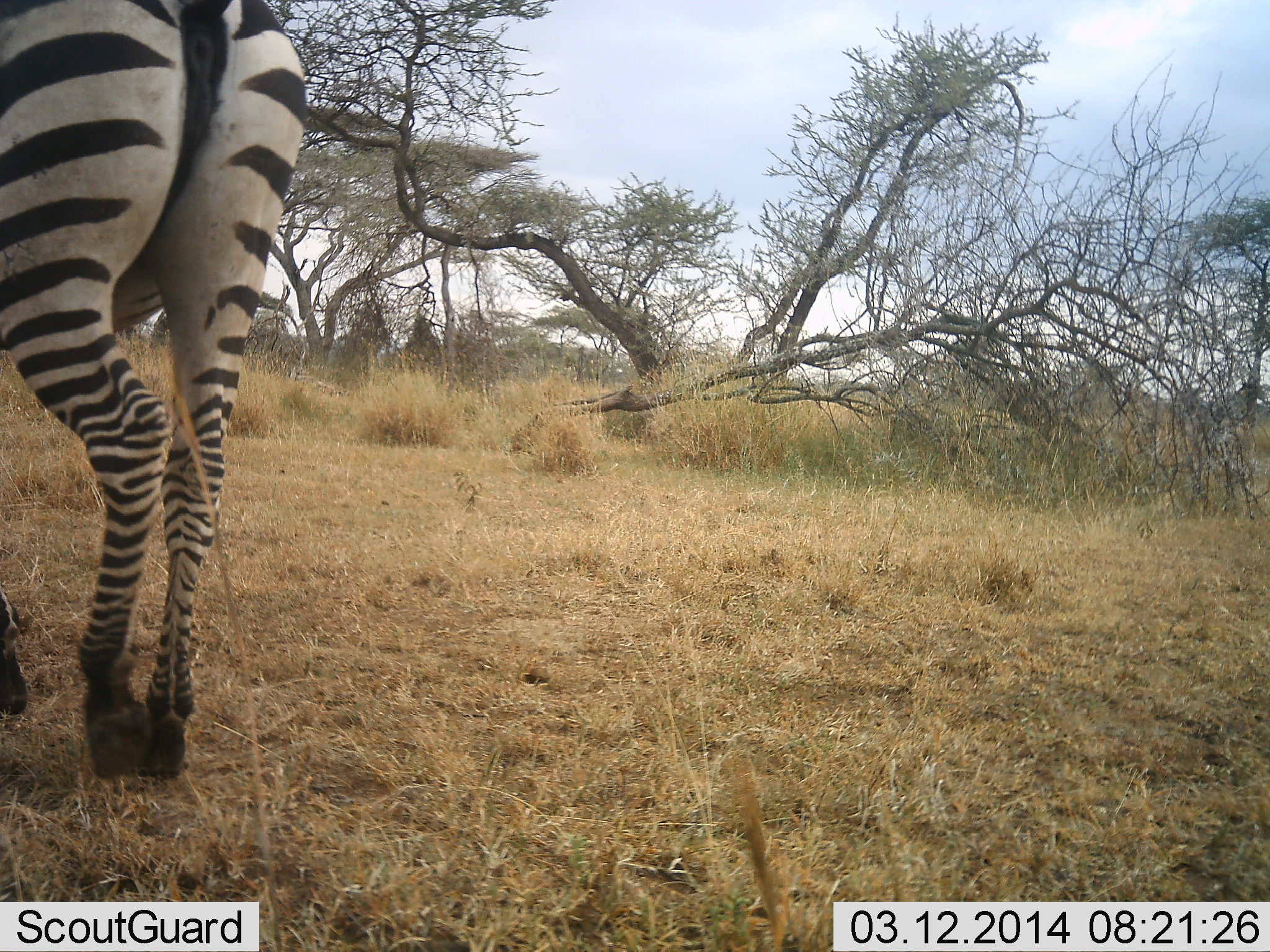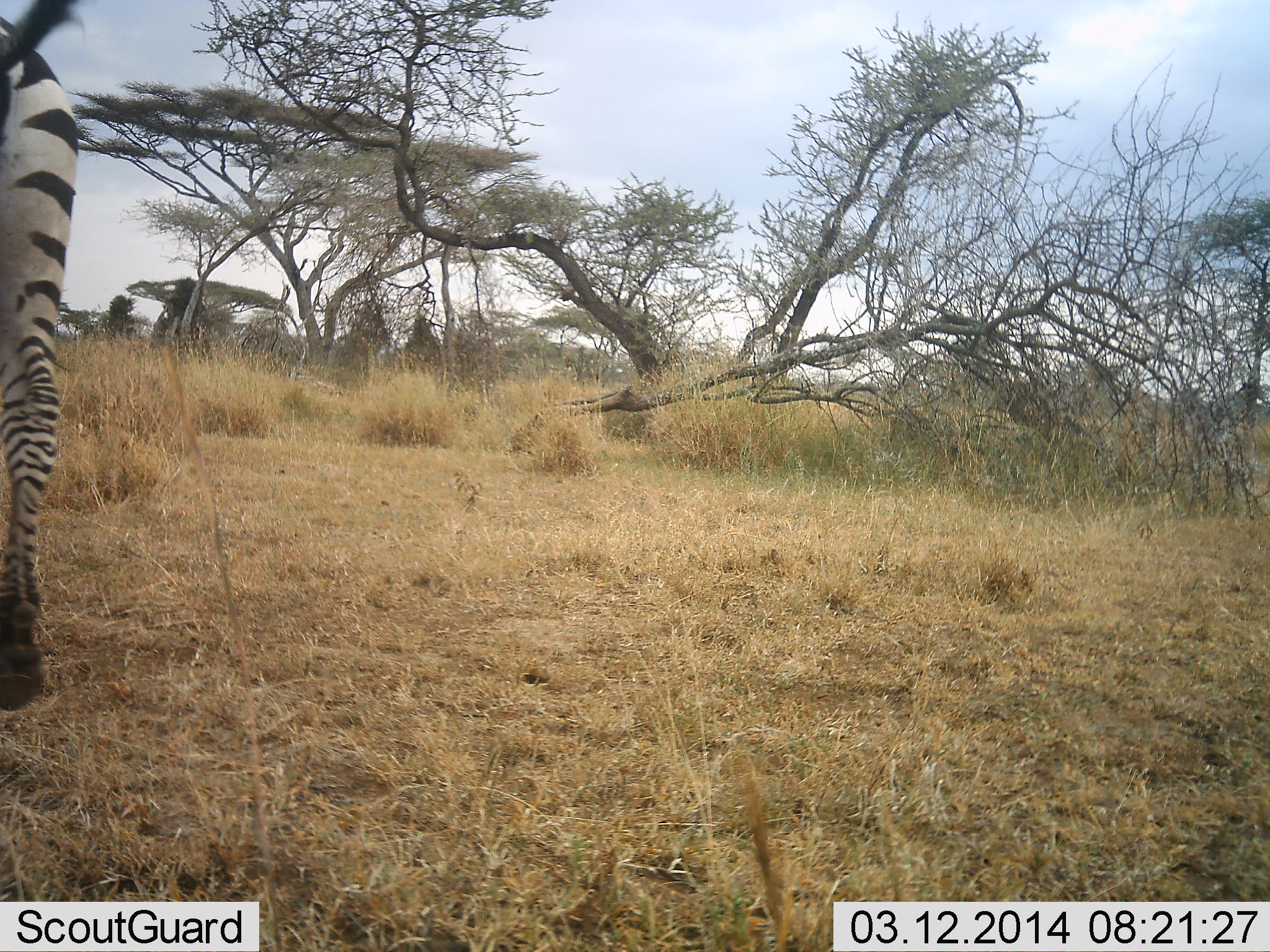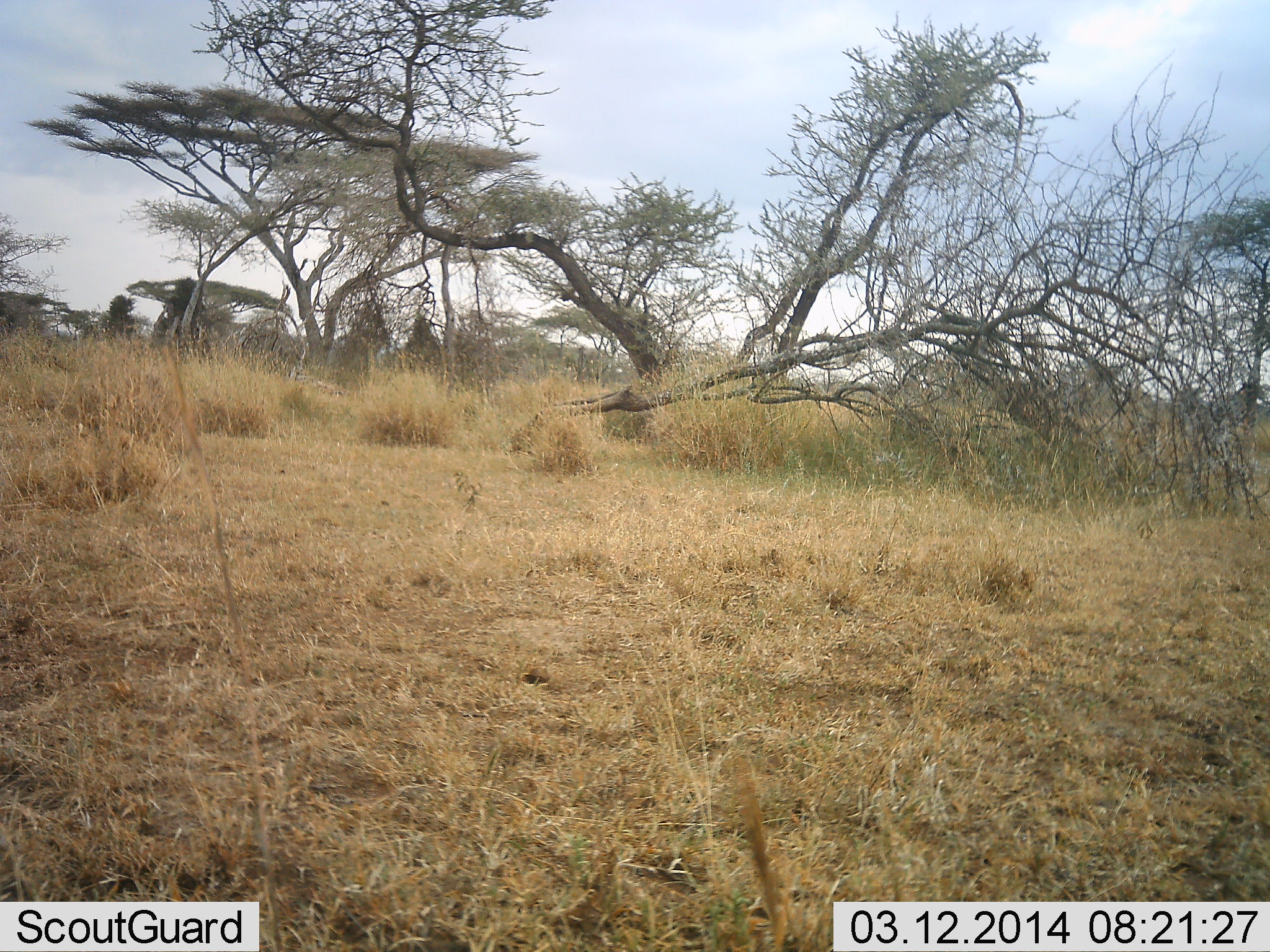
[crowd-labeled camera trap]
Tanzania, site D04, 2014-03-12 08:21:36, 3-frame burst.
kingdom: Animalia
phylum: Chordata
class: Mammalia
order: Perissodactyla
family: Equidae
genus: Equus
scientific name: Equus quagga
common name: plains zebra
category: zebra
Zebra (plains zebra) (Equus quagga), count 1. Behavior (volunteer vote fractions): standing 20%, resting 0%, moving 90%, interacting 0%. Young present (vote fraction): 0%. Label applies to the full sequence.